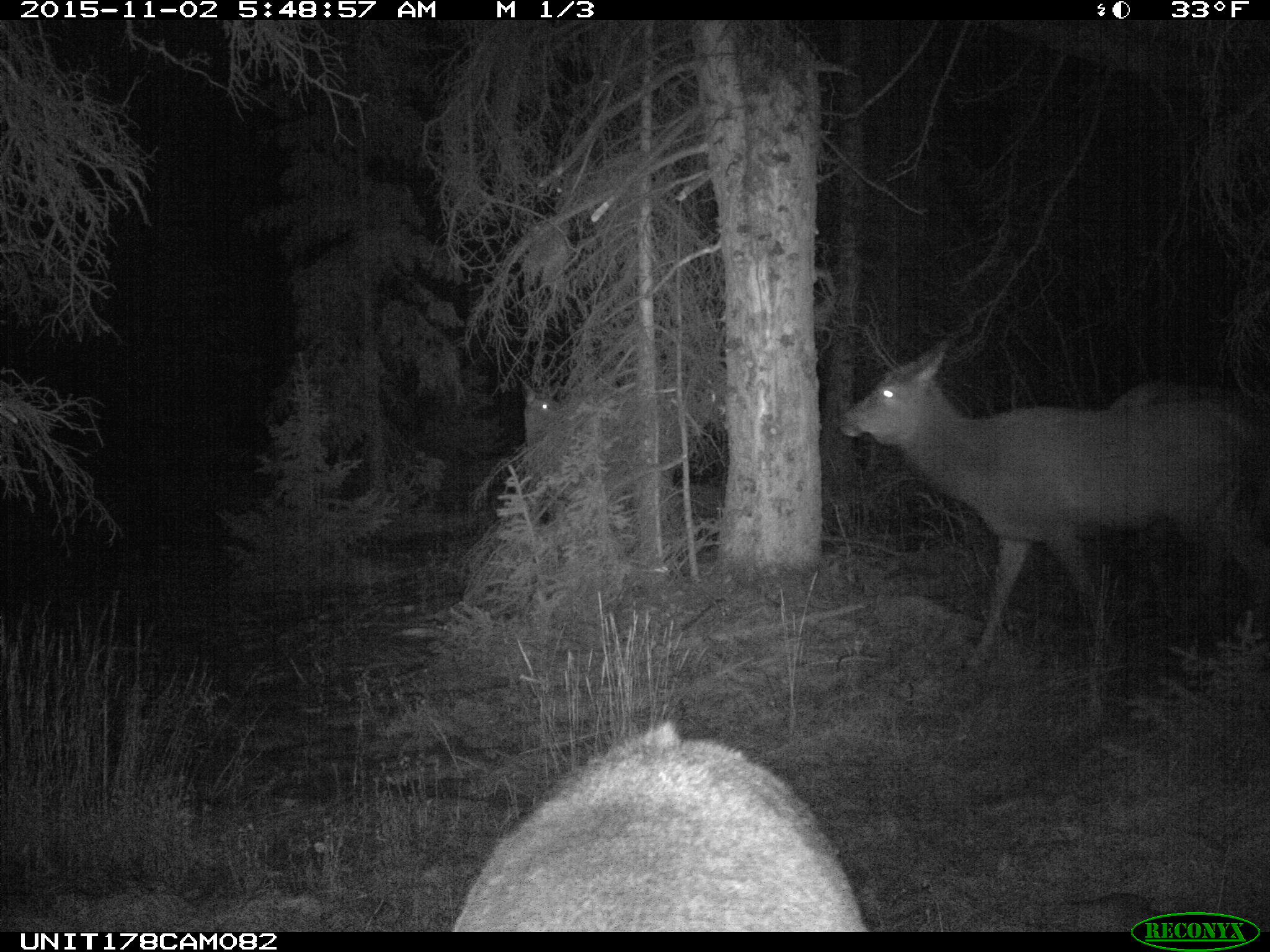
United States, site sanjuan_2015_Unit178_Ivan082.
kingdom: Animalia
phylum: Chordata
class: Mammalia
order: Artiodactyla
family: Cervidae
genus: Cervus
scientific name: Cervus elaphus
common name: red deer